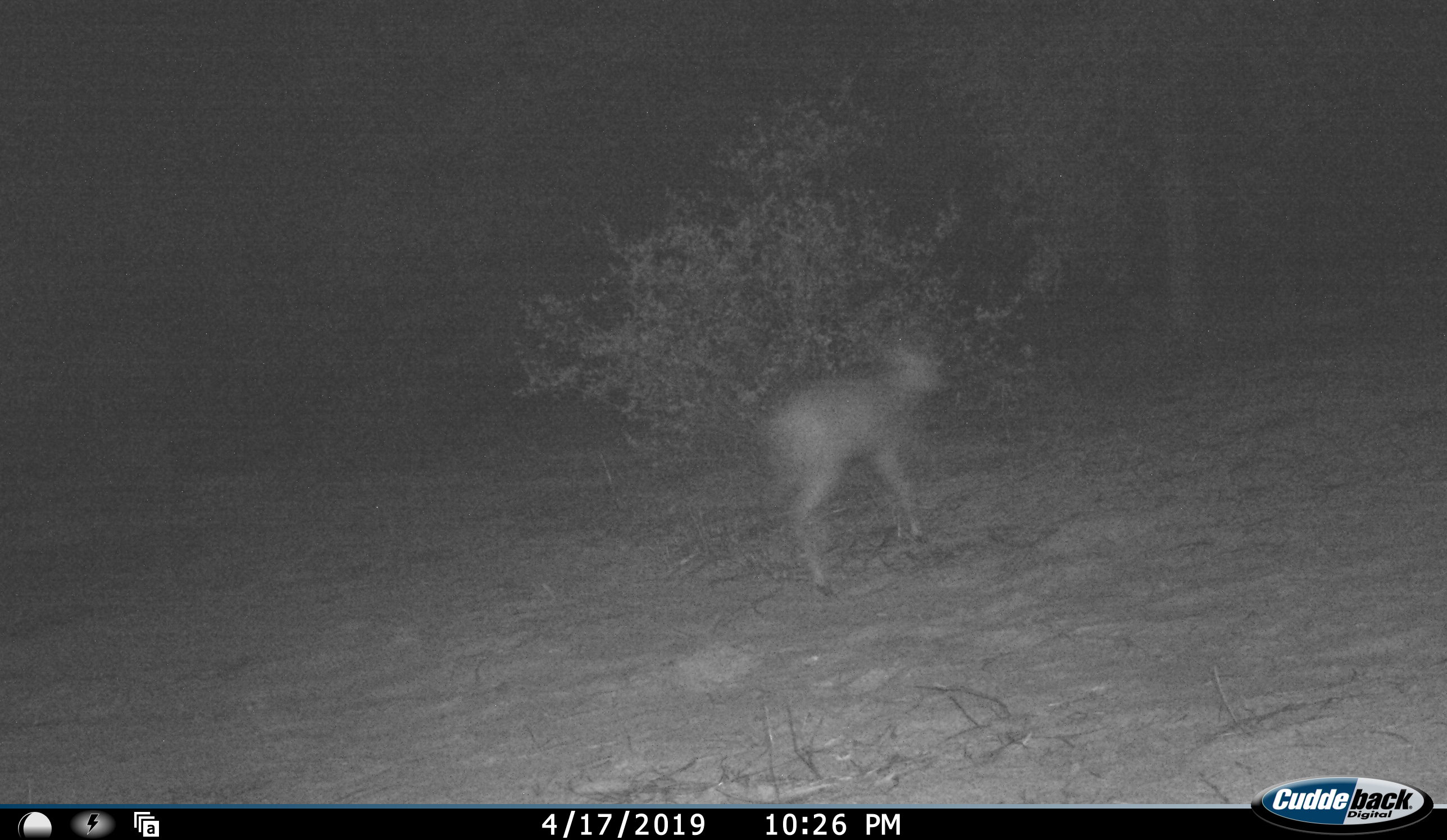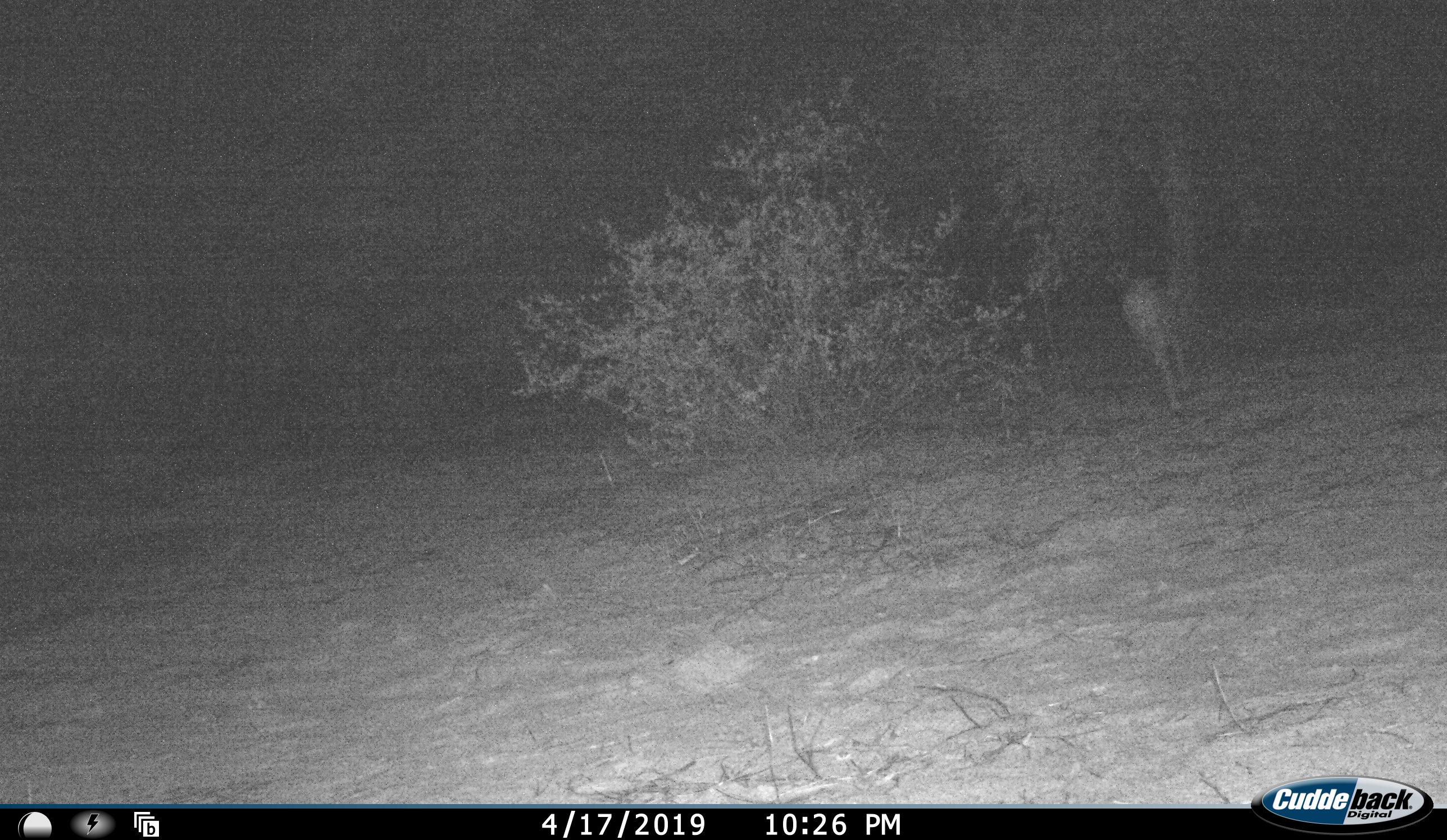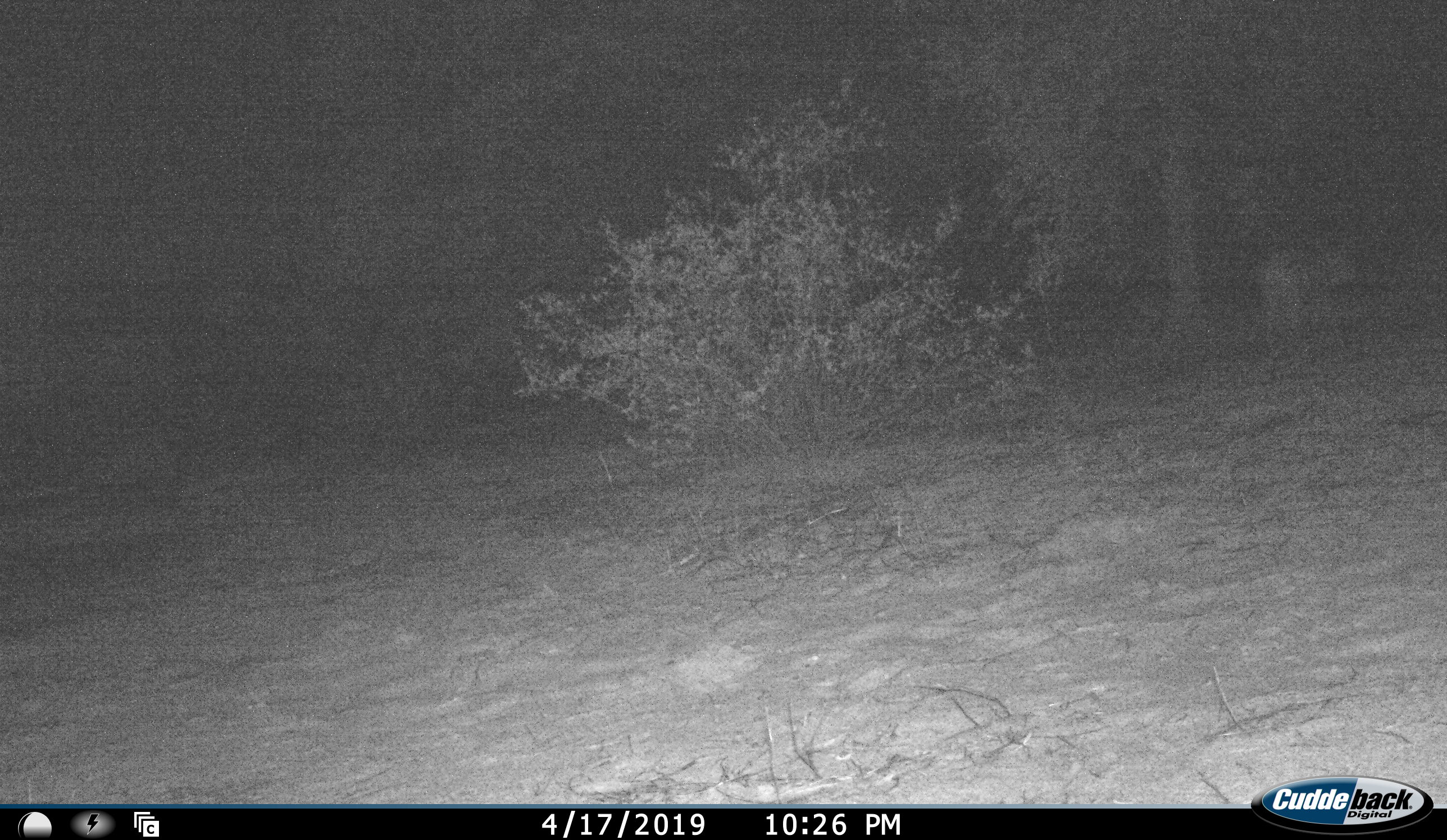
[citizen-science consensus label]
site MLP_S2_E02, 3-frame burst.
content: unidentified animal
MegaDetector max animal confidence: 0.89